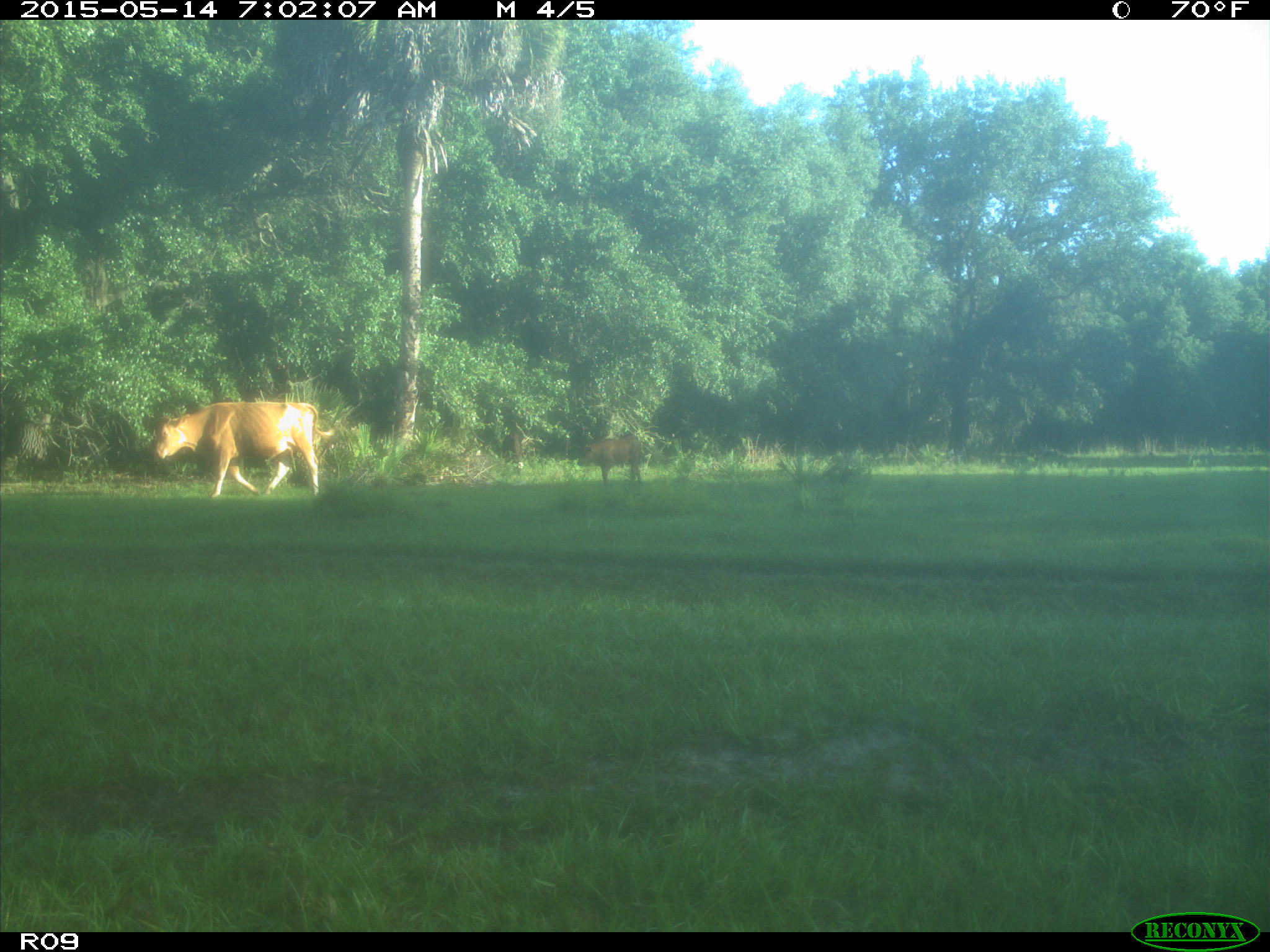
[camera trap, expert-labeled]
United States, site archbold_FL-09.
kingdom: Animalia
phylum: Chordata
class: Mammalia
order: Artiodactyla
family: Bovidae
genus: Bos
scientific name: Bos taurus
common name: domestic cow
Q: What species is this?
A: Bos taurus (domestic cow).